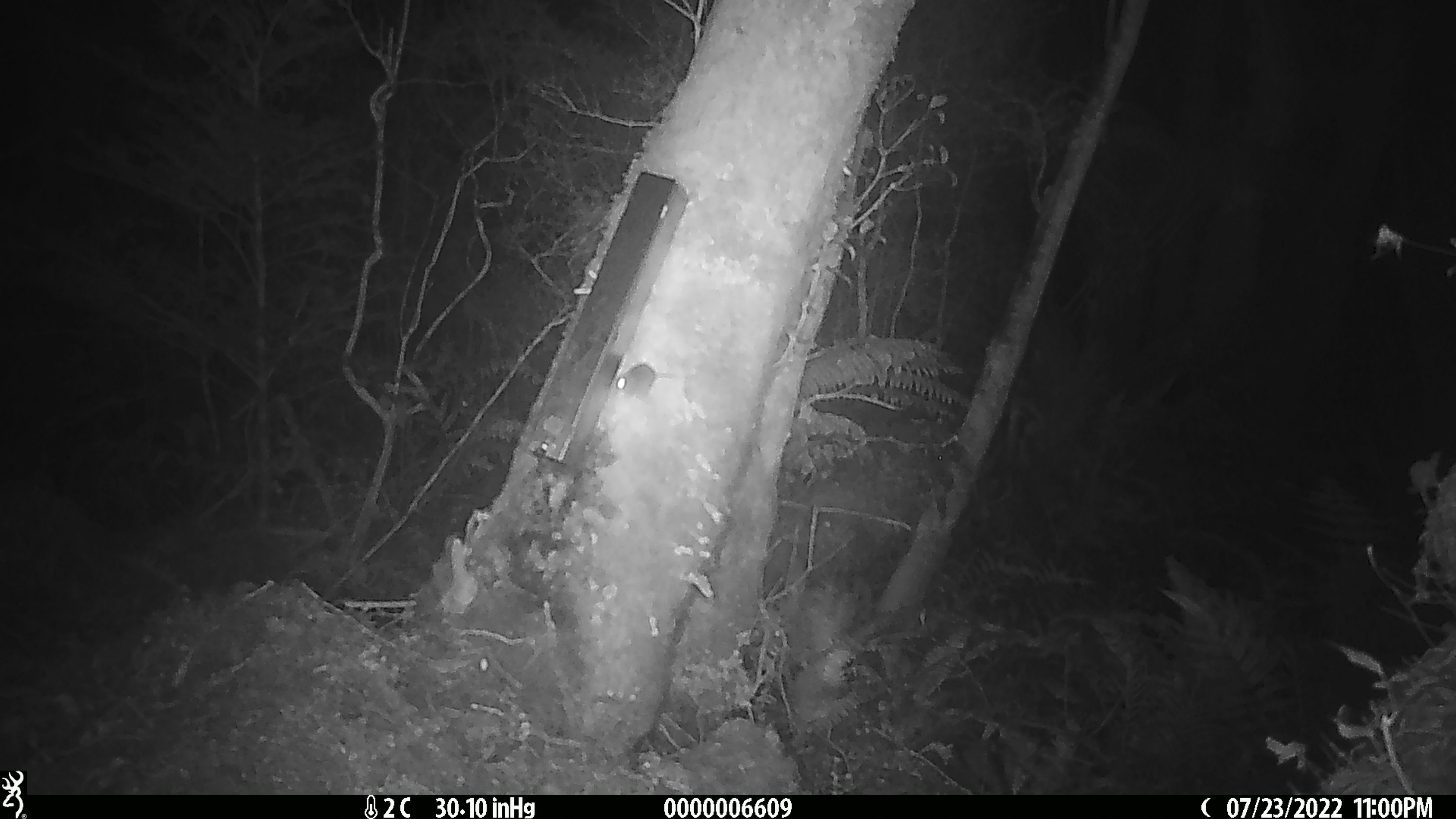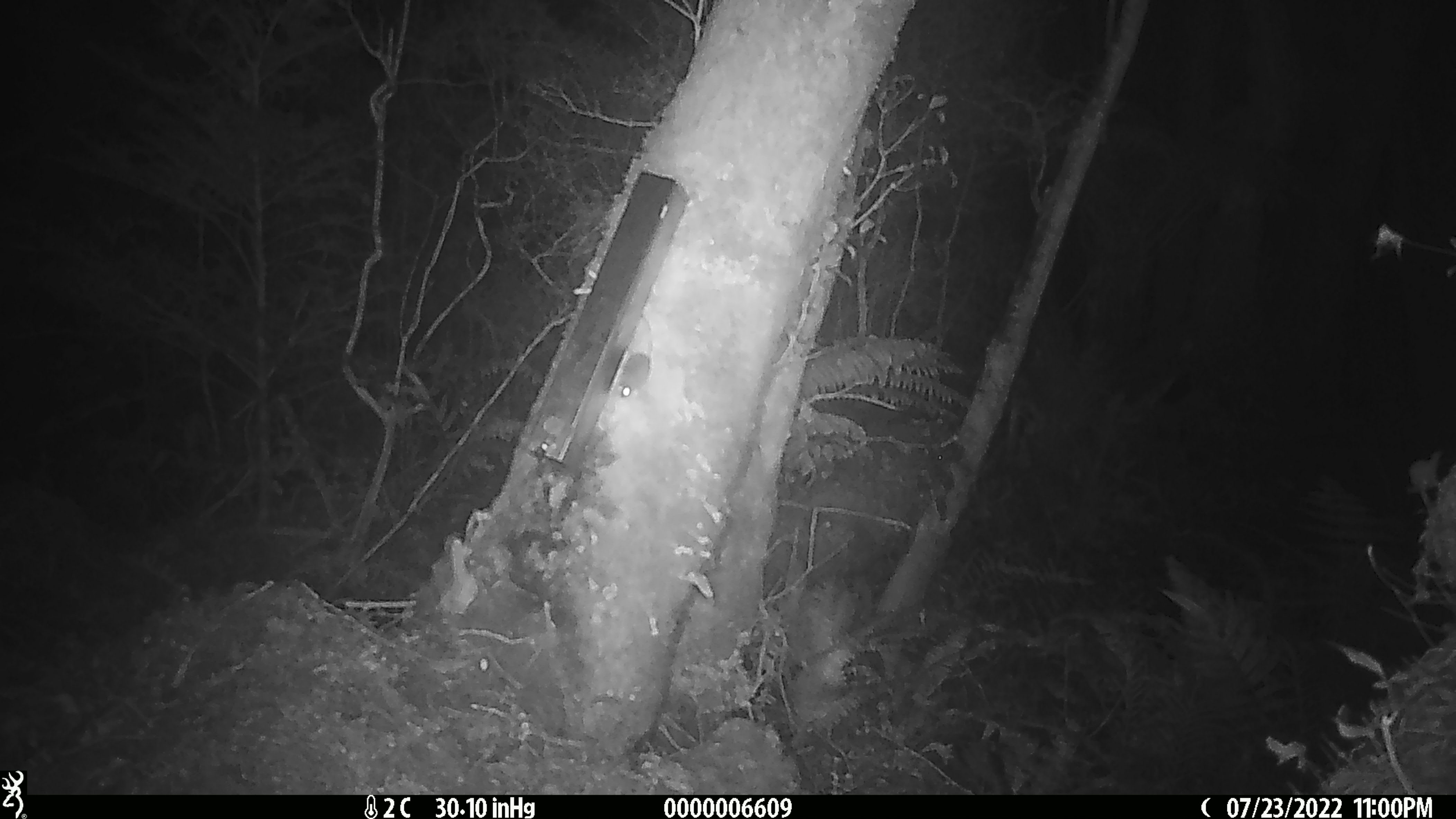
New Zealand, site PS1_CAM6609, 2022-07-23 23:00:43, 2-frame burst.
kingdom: Animalia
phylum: Chordata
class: Mammalia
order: Rodentia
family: Muridae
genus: Mus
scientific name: Mus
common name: mouse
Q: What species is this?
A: Mouse (Mus).